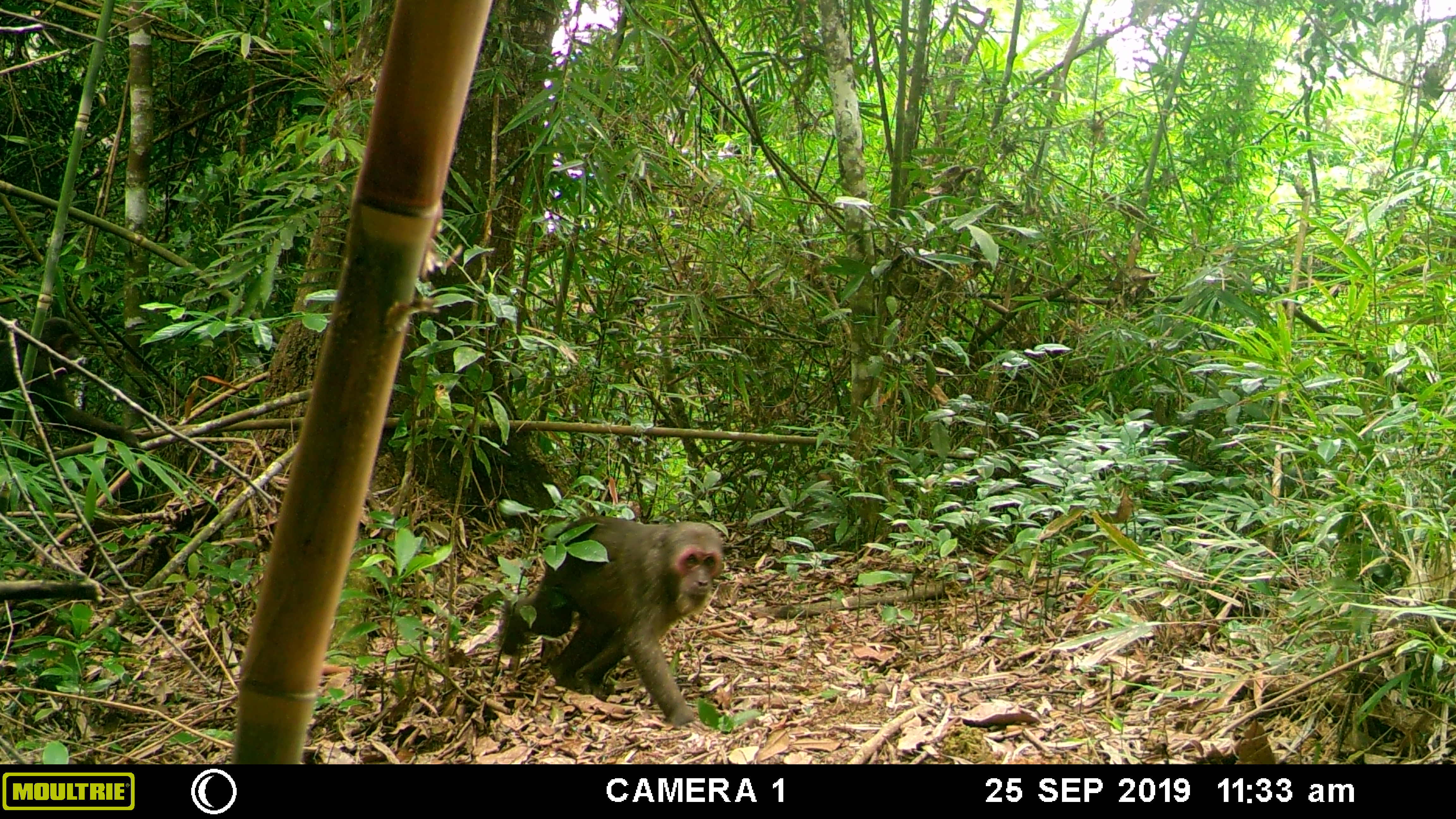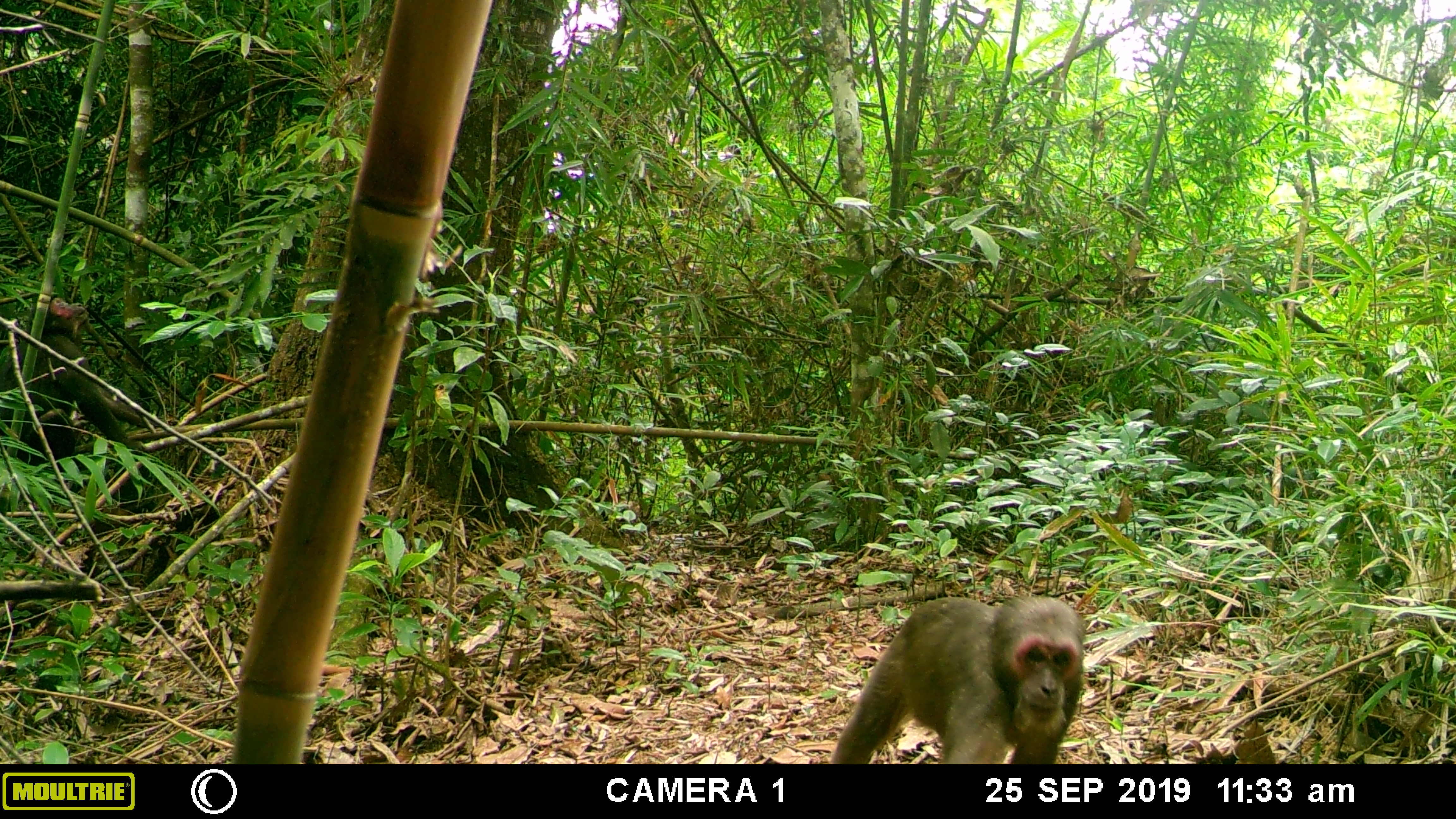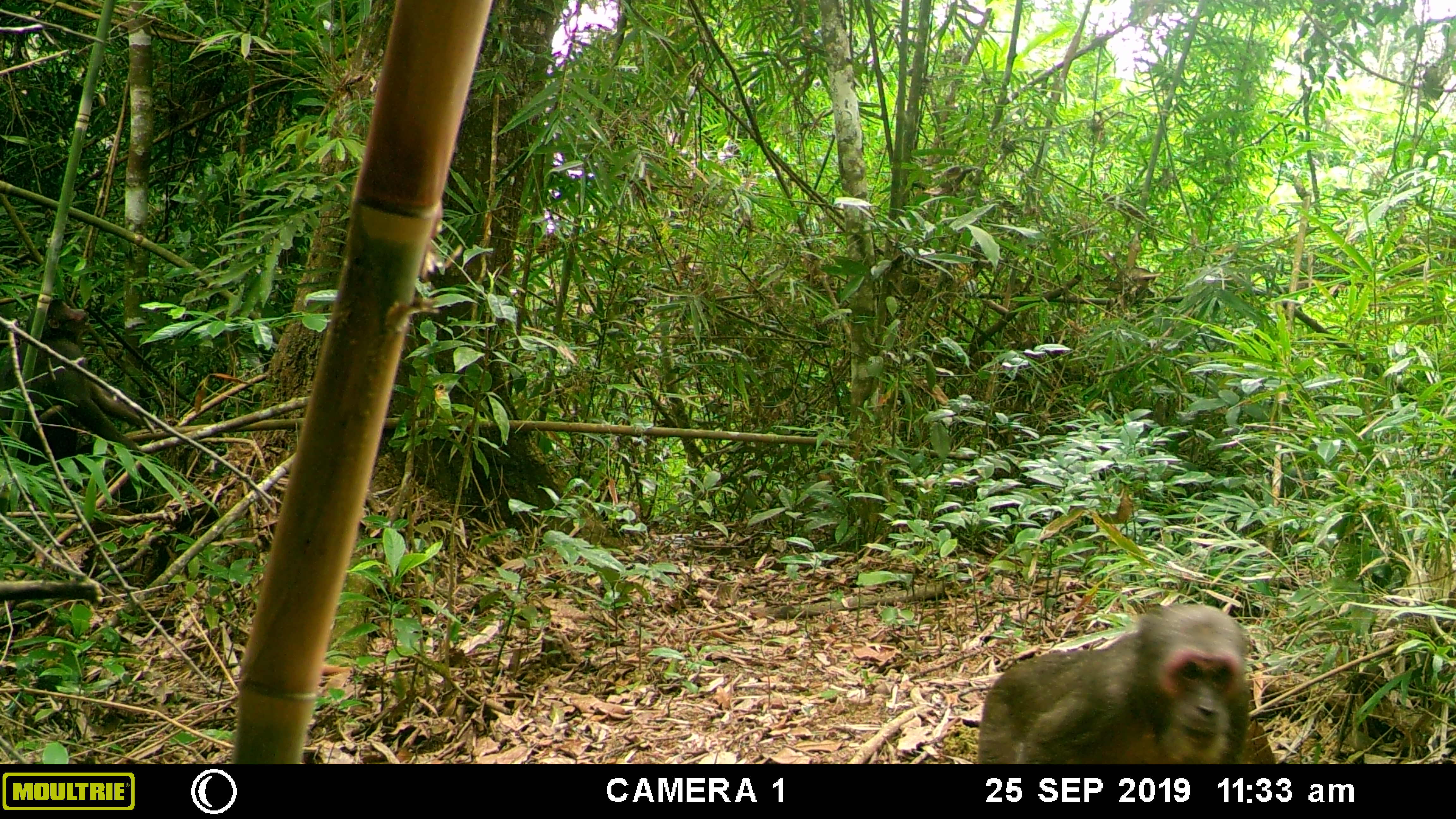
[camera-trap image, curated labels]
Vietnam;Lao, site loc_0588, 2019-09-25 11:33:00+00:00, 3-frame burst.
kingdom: Animalia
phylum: Chordata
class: Mammalia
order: Primates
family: Cercopithecidae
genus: Macaca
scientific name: Macaca arctoides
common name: stump-tailed macaque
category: stump tailed macaque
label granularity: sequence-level